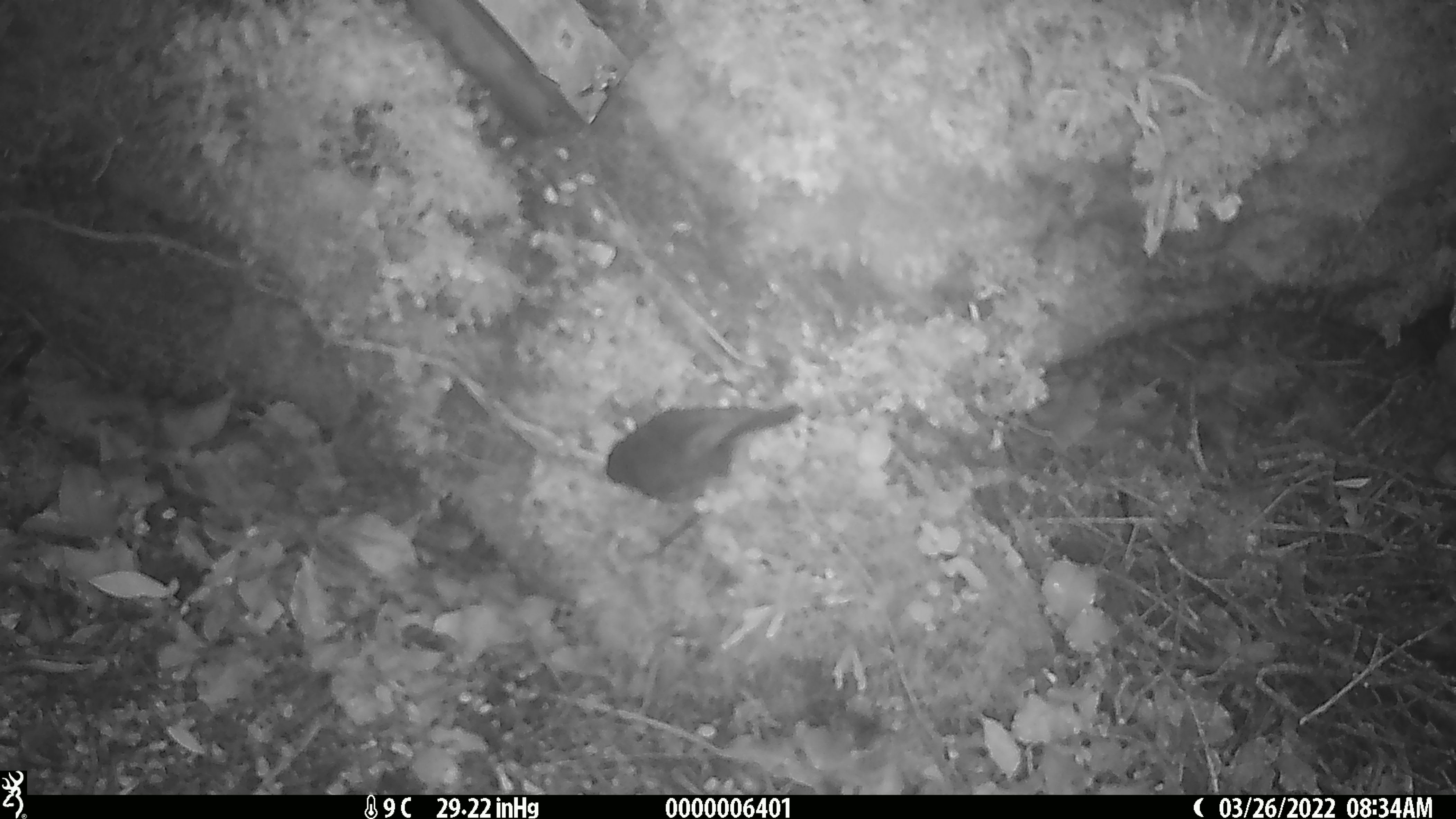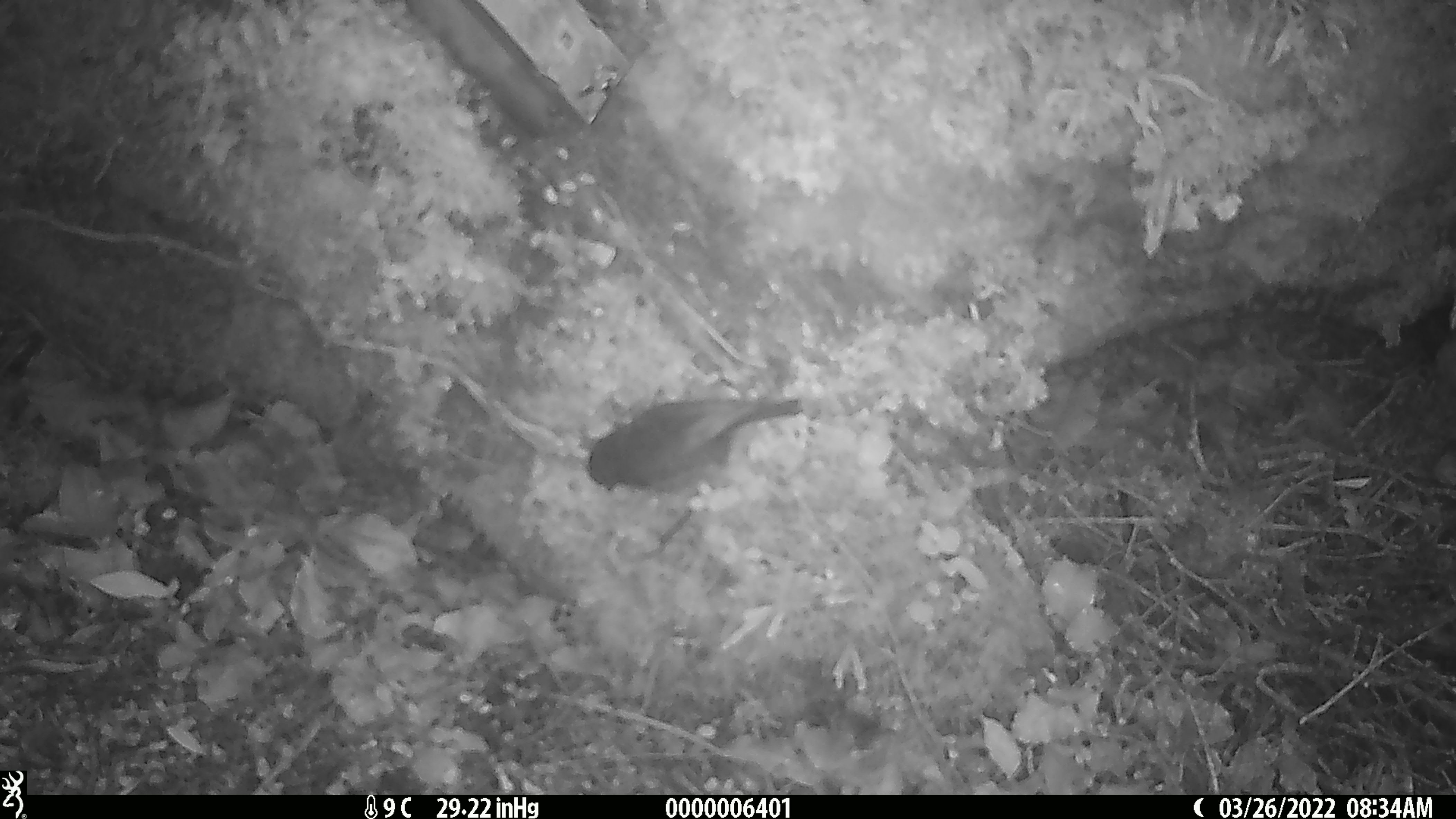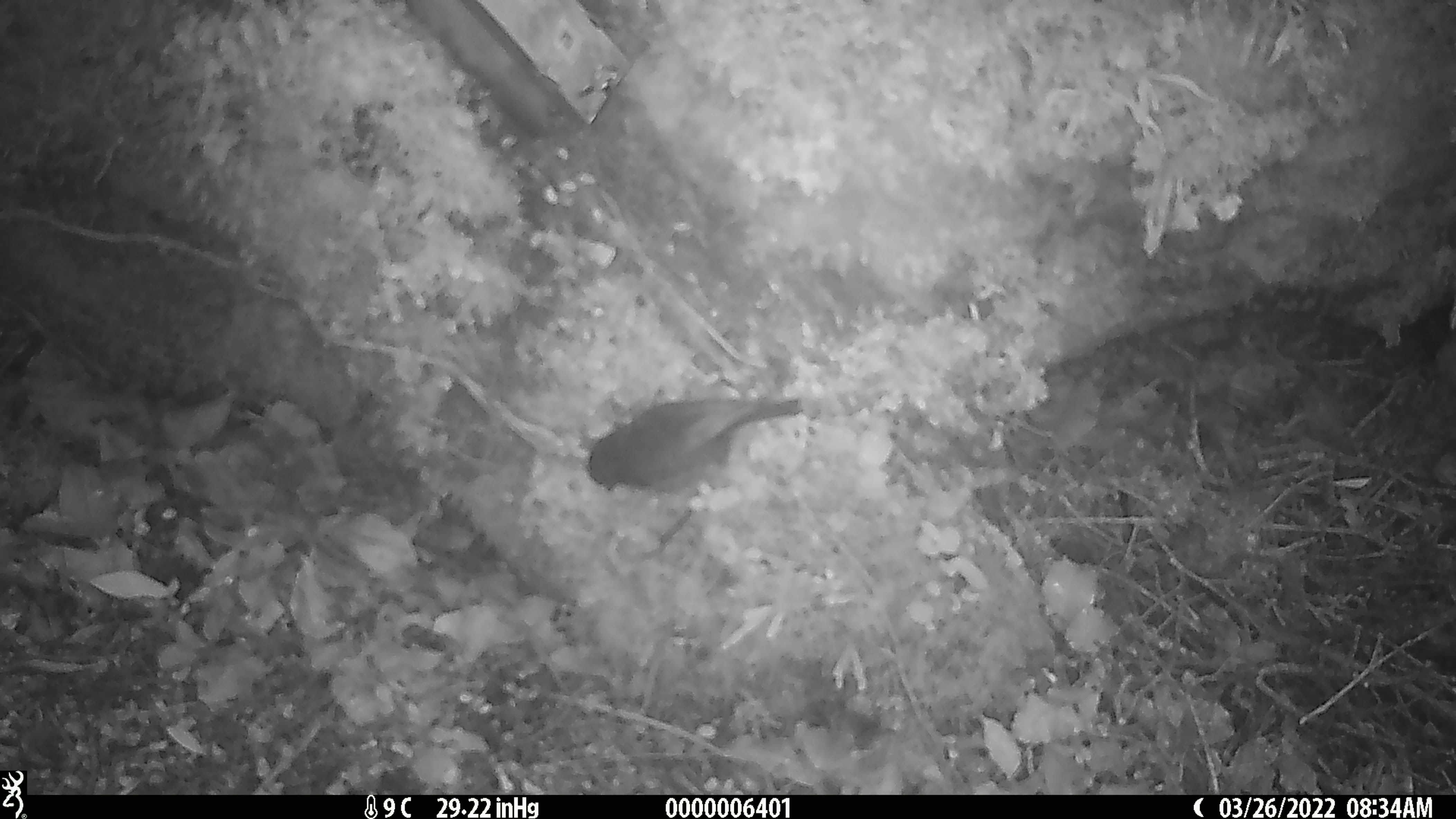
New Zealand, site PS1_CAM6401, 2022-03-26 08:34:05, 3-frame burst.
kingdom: Animalia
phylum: Chordata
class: Aves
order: Passeriformes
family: Petroicidae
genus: Petroica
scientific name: Petroica australis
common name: new zealand robin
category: robin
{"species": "robin (new zealand robin) (Petroica australis)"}